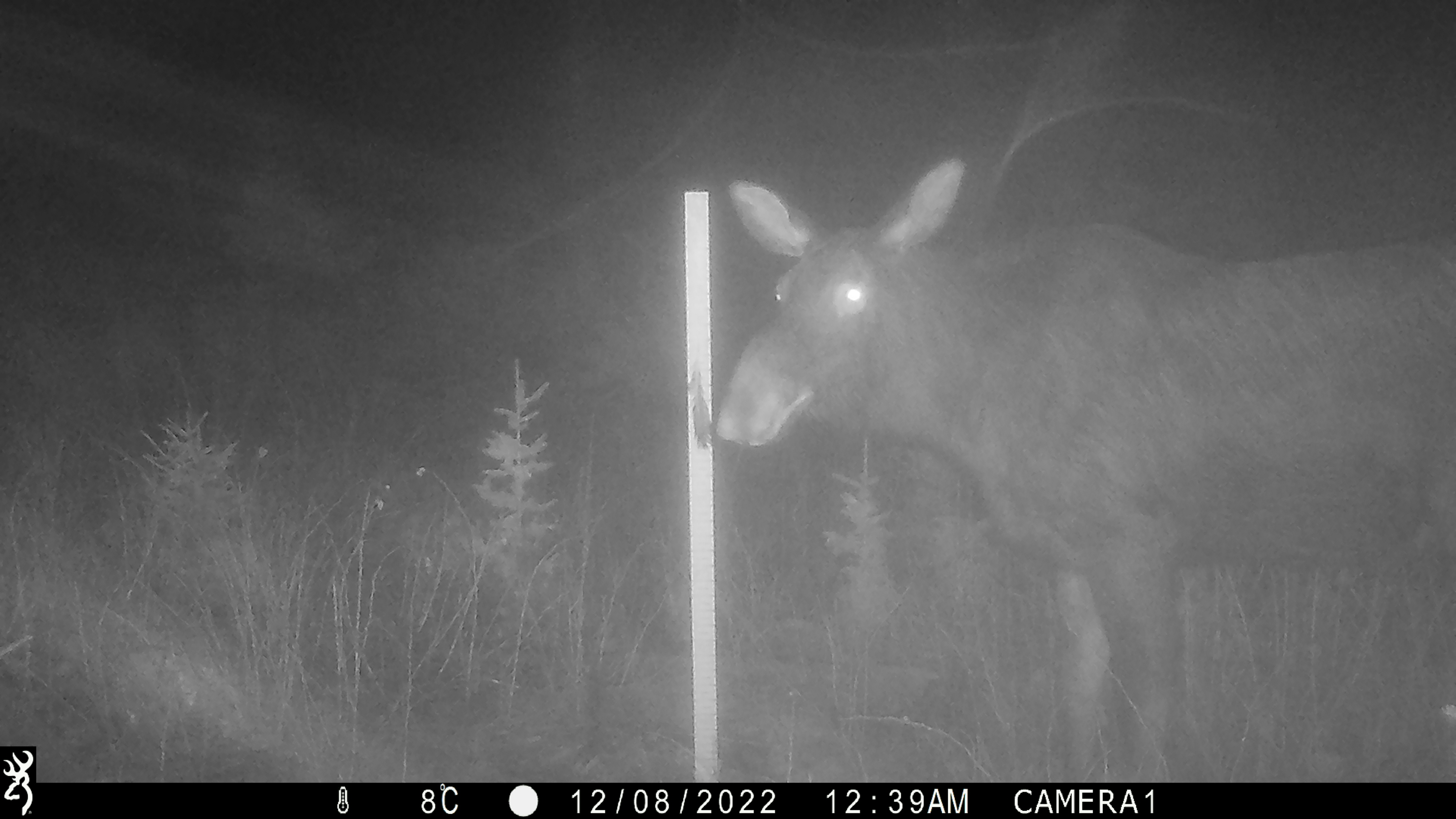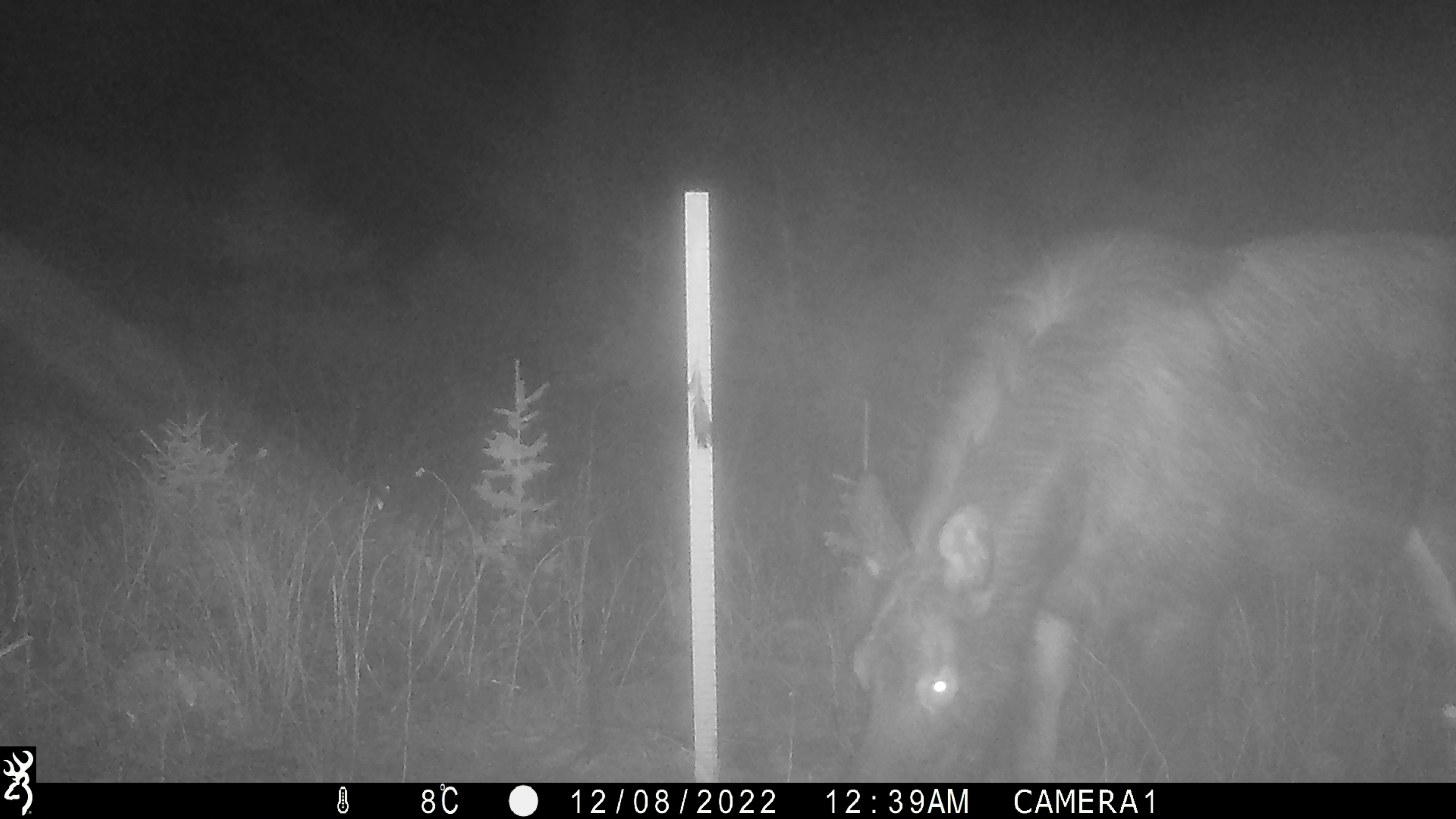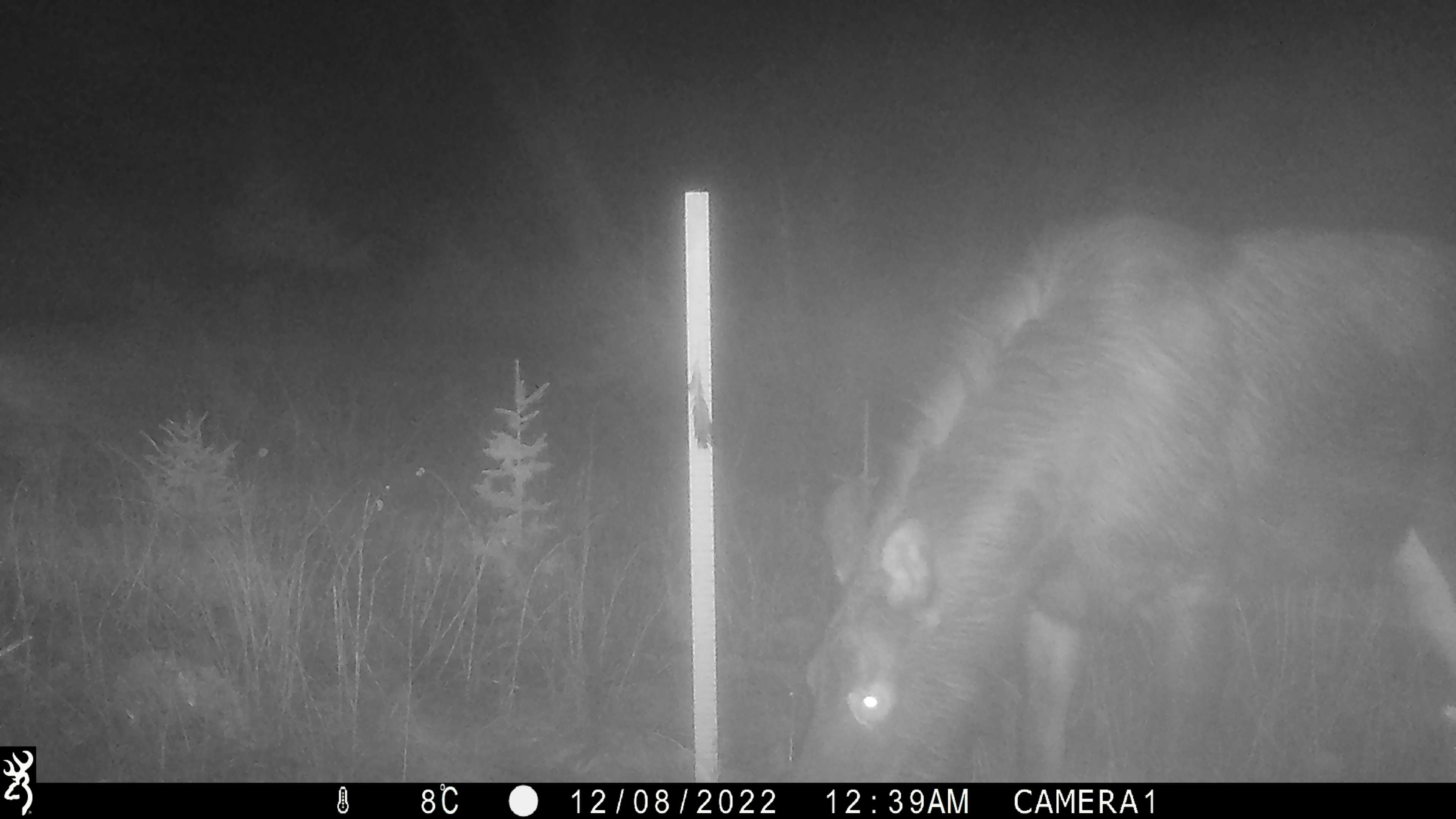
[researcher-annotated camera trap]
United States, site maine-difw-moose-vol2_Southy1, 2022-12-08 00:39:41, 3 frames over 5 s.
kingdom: Animalia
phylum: Chordata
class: Mammalia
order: Artiodactyla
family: Cervidae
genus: Alces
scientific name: Alces alces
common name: moose